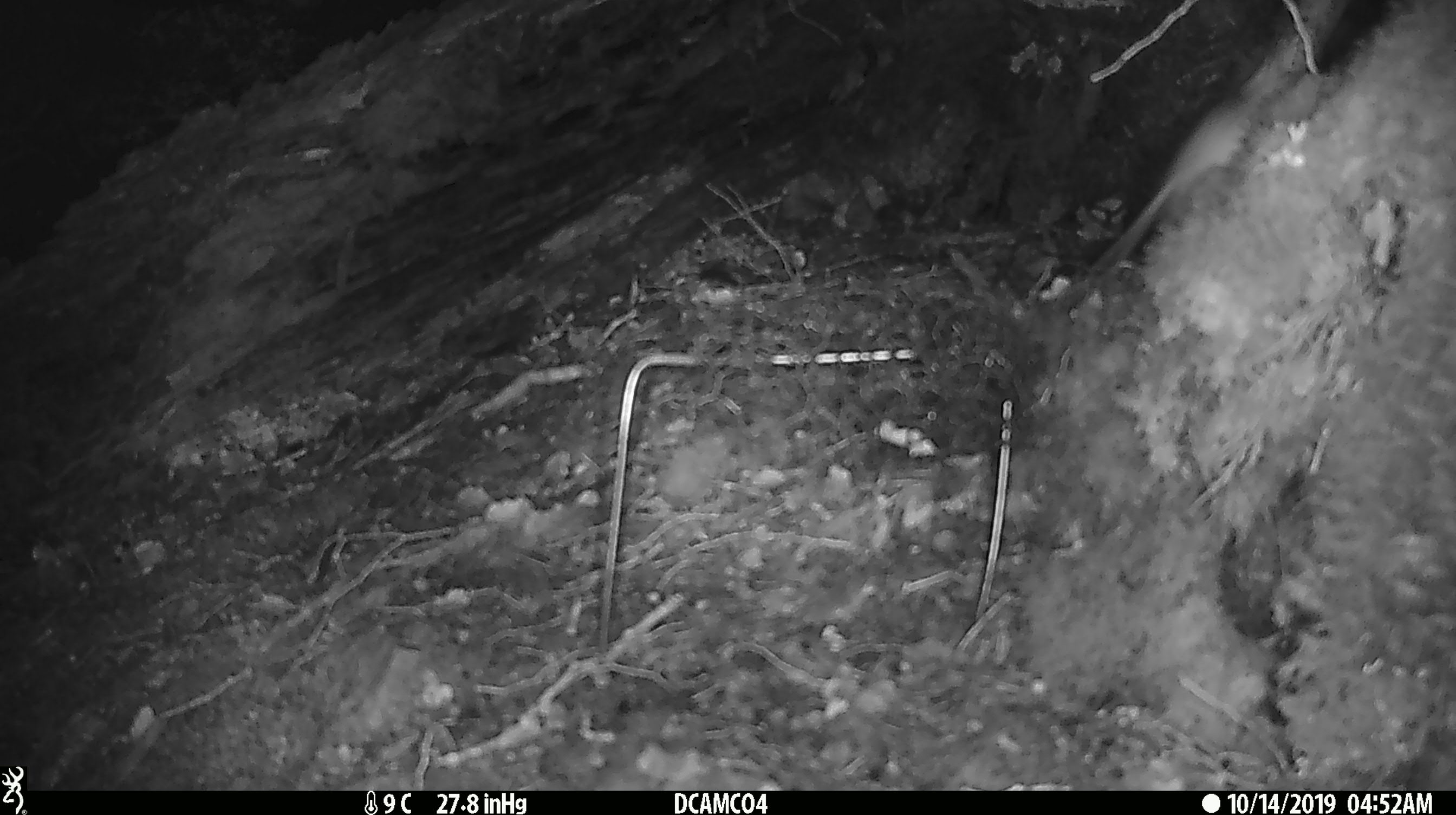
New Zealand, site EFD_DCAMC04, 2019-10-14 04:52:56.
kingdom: Animalia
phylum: Chordata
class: Mammalia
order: Rodentia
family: Muridae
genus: Mus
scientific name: Mus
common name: mouse